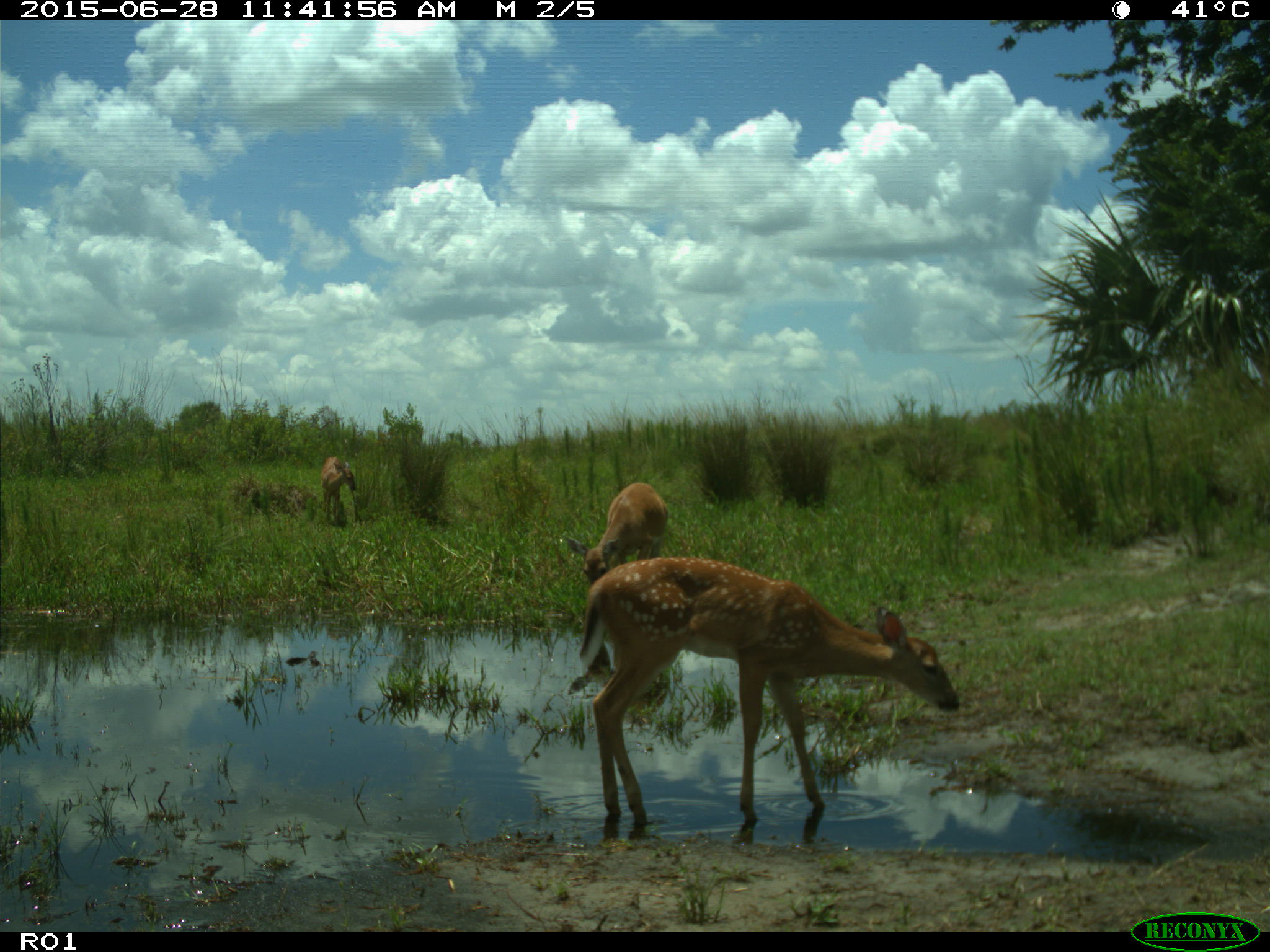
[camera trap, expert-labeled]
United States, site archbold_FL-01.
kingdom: Animalia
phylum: Chordata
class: Mammalia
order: Artiodactyla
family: Cervidae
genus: Odocoileus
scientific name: Odocoileus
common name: deer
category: unidentified deer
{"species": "unidentified deer (deer) (Odocoileus)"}